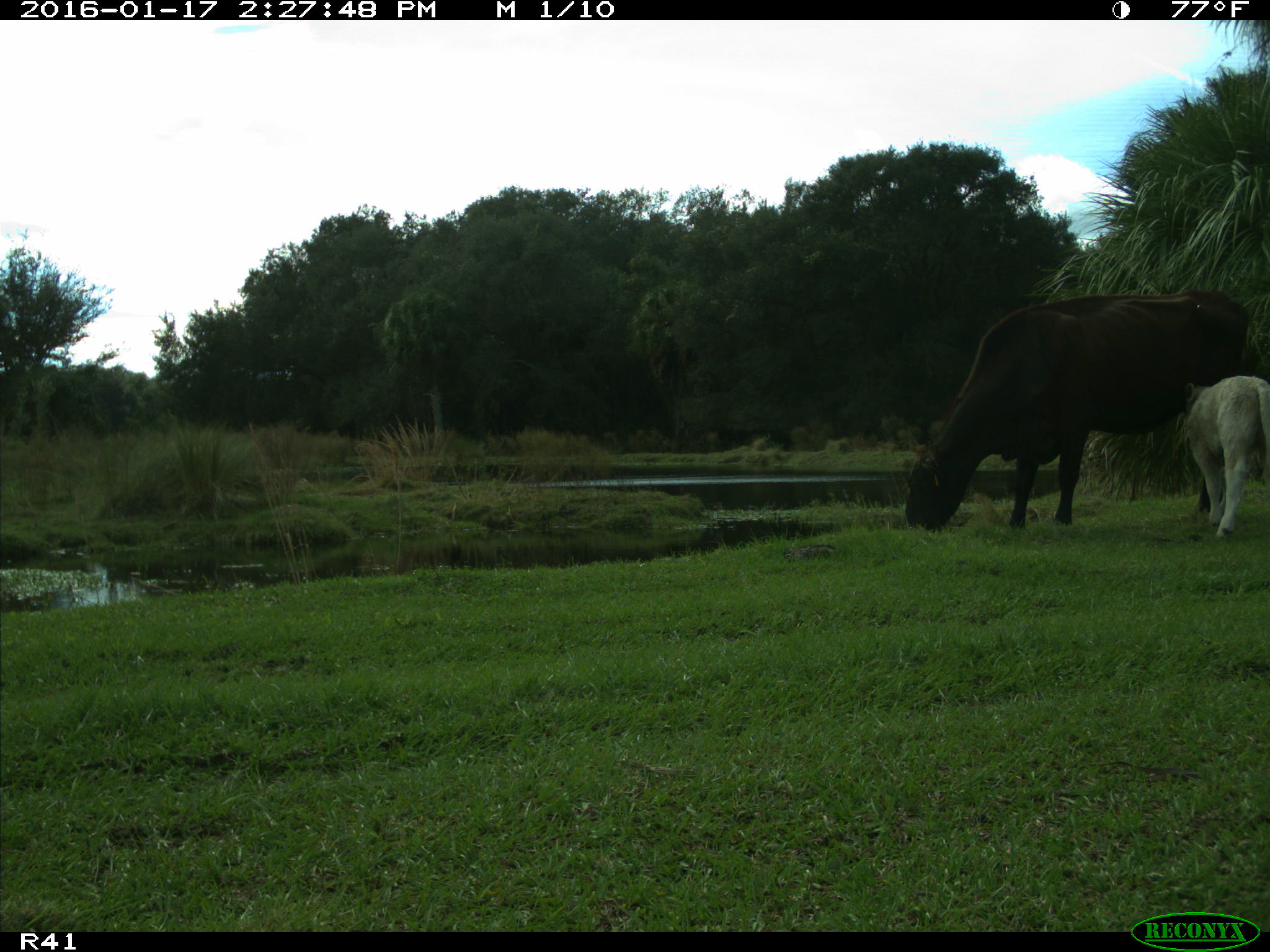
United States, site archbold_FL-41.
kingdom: Animalia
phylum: Chordata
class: Mammalia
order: Artiodactyla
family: Bovidae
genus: Bos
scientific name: Bos taurus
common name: domestic cow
Bos taurus (domestic cow).